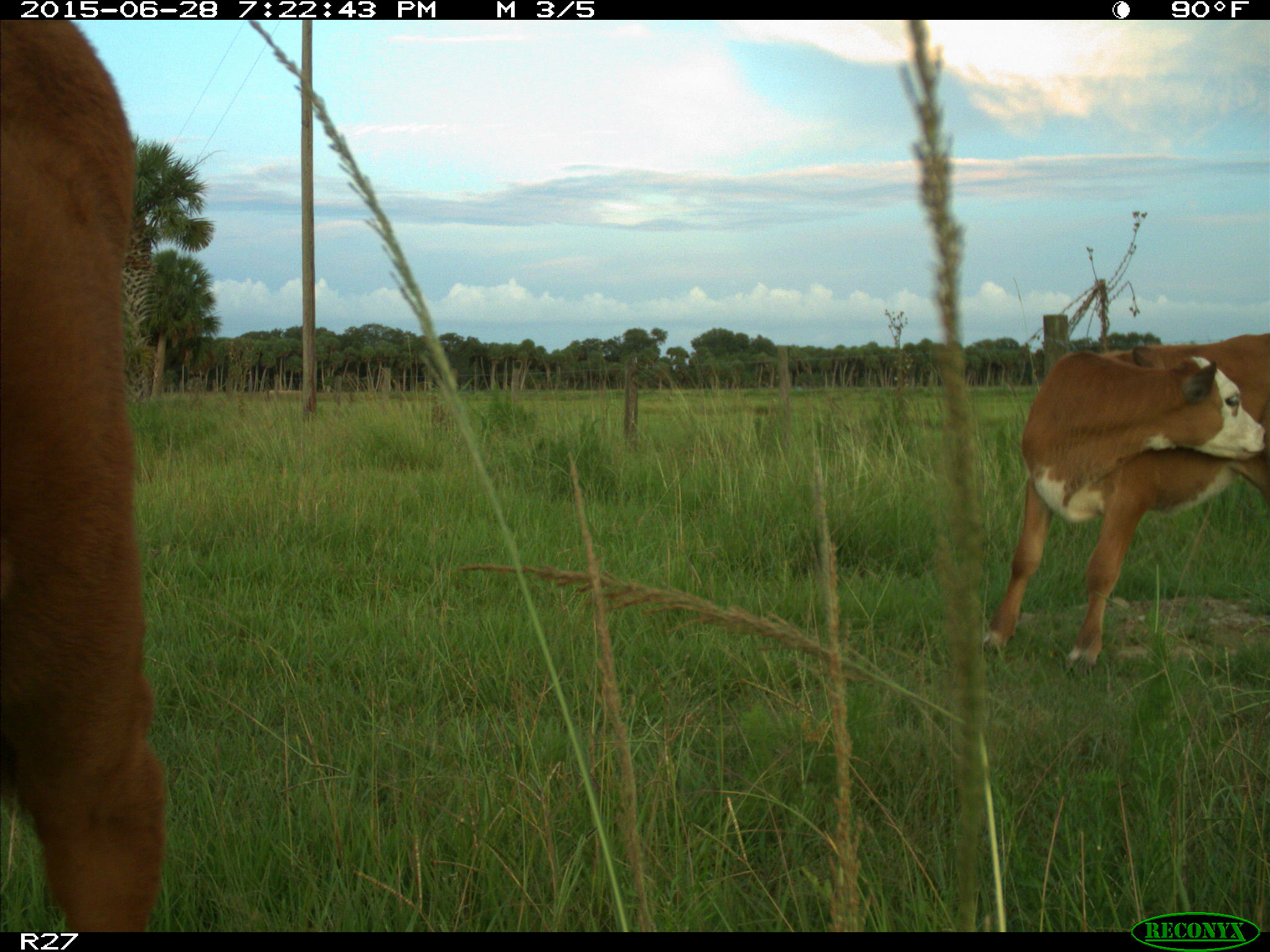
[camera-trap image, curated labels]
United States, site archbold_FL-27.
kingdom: Animalia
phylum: Chordata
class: Mammalia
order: Artiodactyla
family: Bovidae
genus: Bos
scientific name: Bos taurus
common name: domestic cow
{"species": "Bos taurus (domestic cow)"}